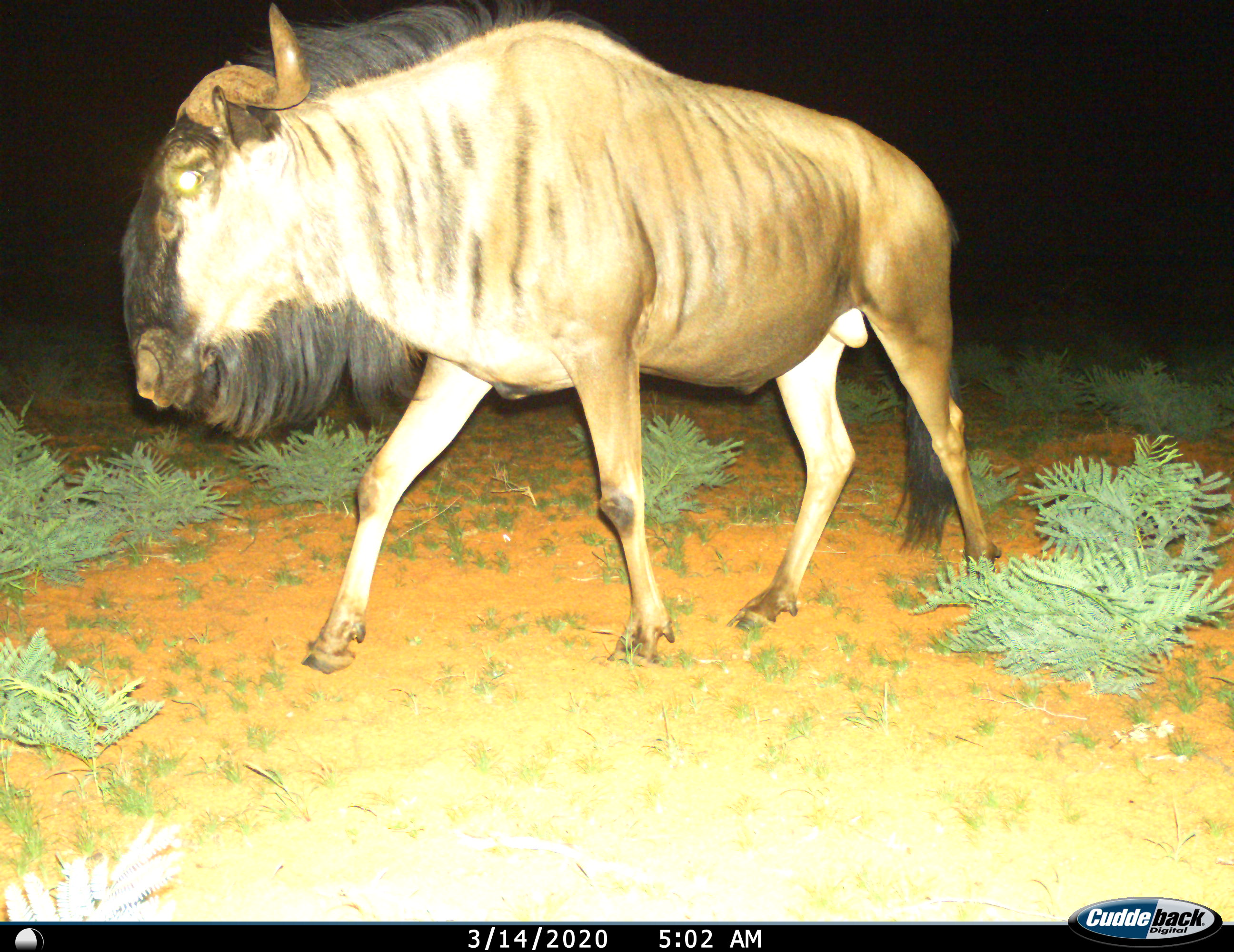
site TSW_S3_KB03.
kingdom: Animalia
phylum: Chordata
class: Mammalia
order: Artiodactyla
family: Bovidae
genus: Connochaetes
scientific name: Connochaetes taurinus taurinus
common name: blue wildebeest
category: wildebeestblue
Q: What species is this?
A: Wildebeestblue (blue wildebeest) (Connochaetes taurinus taurinus).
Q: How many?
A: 1.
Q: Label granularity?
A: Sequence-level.